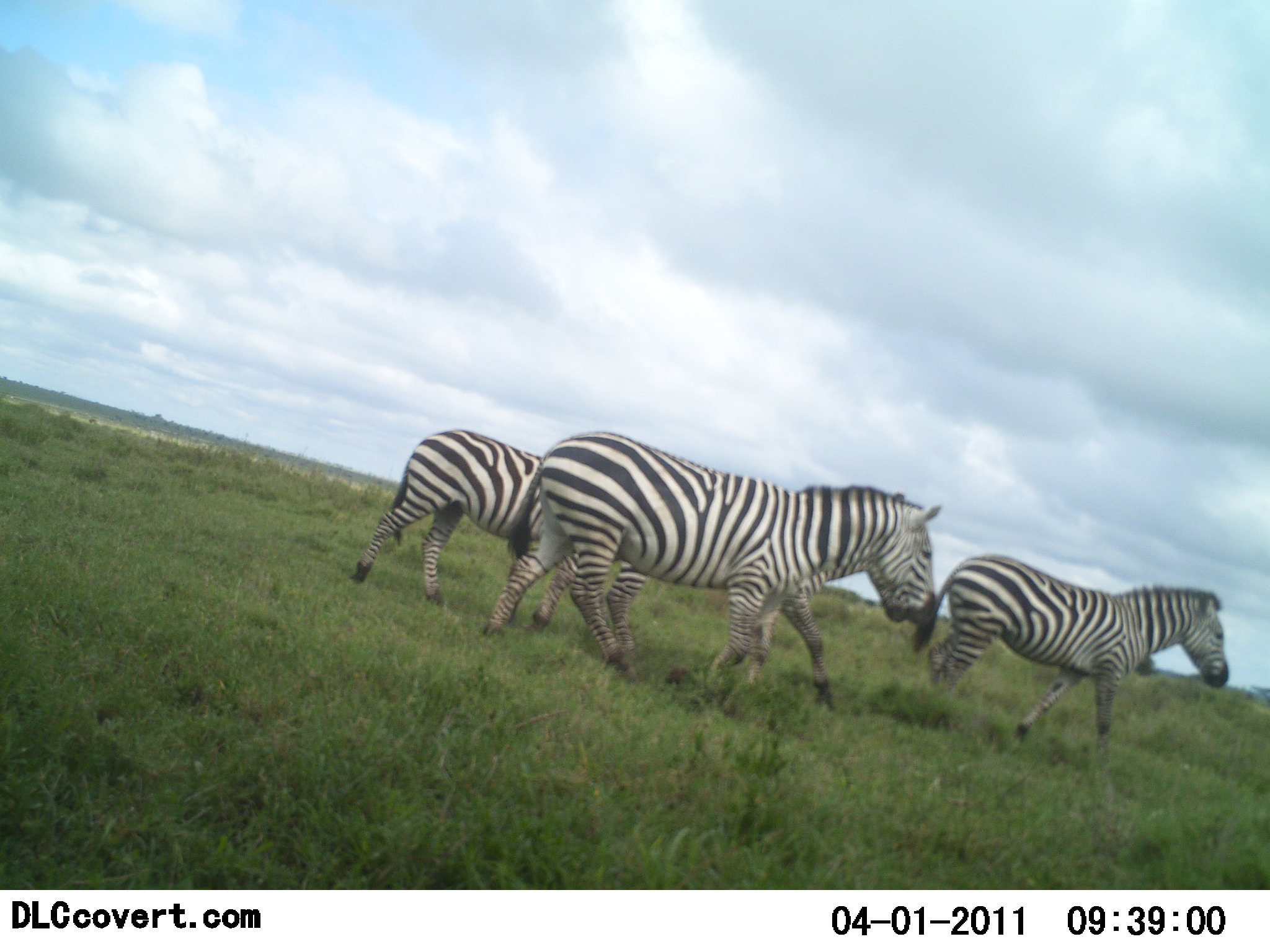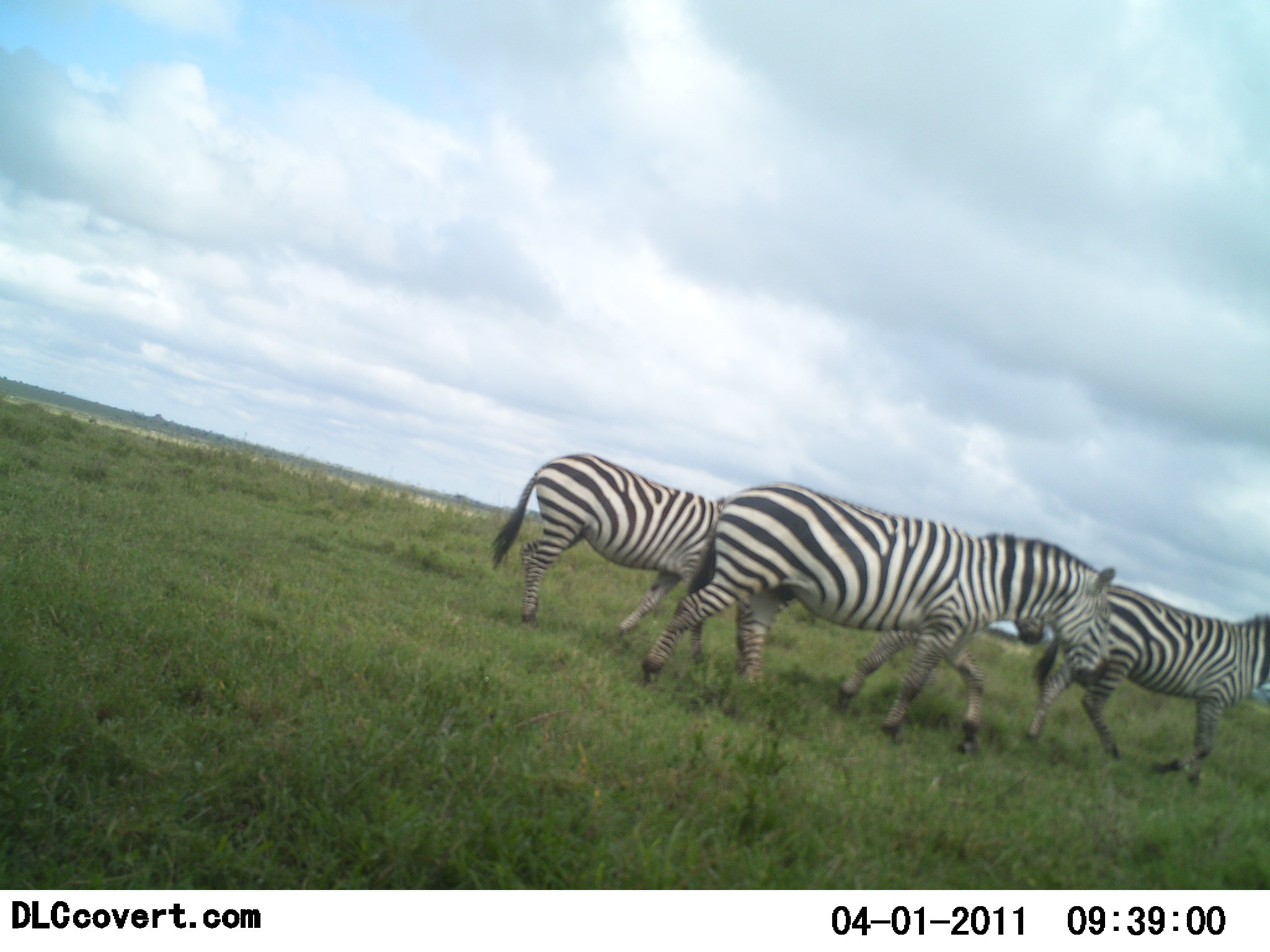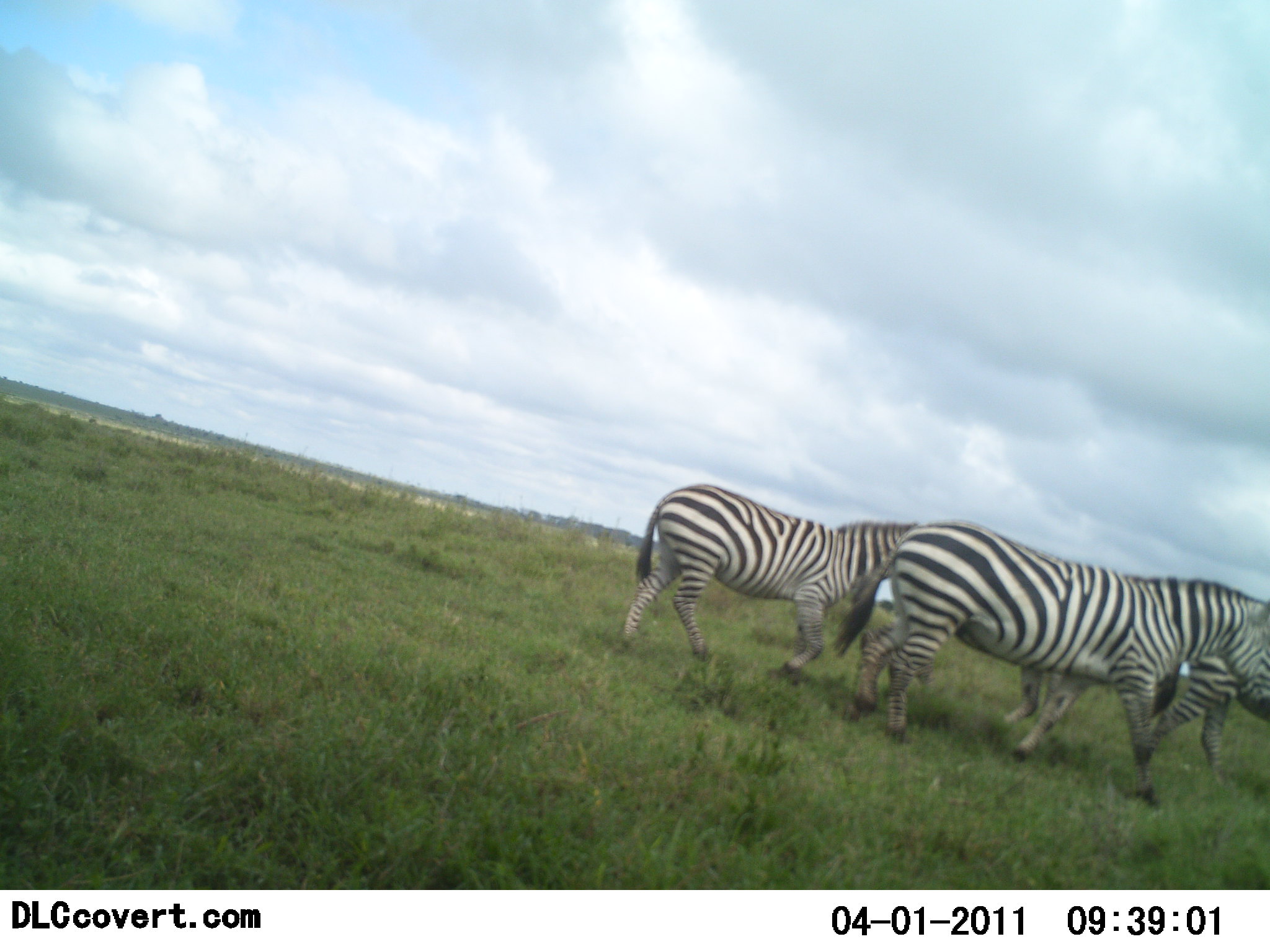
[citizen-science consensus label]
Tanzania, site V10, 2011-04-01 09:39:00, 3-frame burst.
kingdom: Animalia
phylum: Chordata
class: Mammalia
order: Perissodactyla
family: Equidae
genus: Equus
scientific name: Equus quagga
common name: plains zebra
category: zebra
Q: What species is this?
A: Zebra (plains zebra) (Equus quagga).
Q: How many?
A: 3.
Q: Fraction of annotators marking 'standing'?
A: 0%.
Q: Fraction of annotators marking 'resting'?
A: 0%.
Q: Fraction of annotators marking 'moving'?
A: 100%.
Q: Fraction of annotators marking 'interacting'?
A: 0%.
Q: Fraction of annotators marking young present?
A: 0%.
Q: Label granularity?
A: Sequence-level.